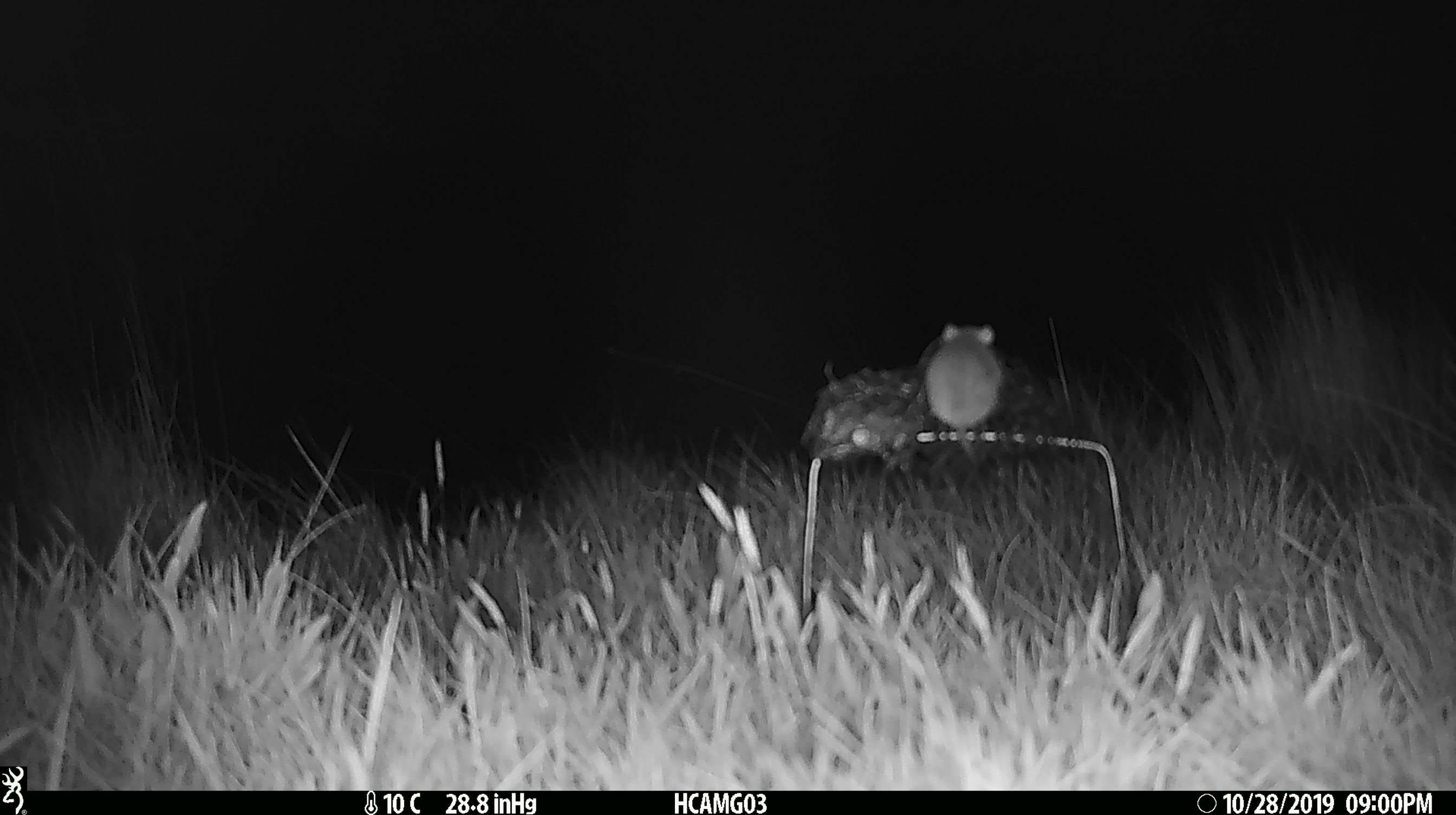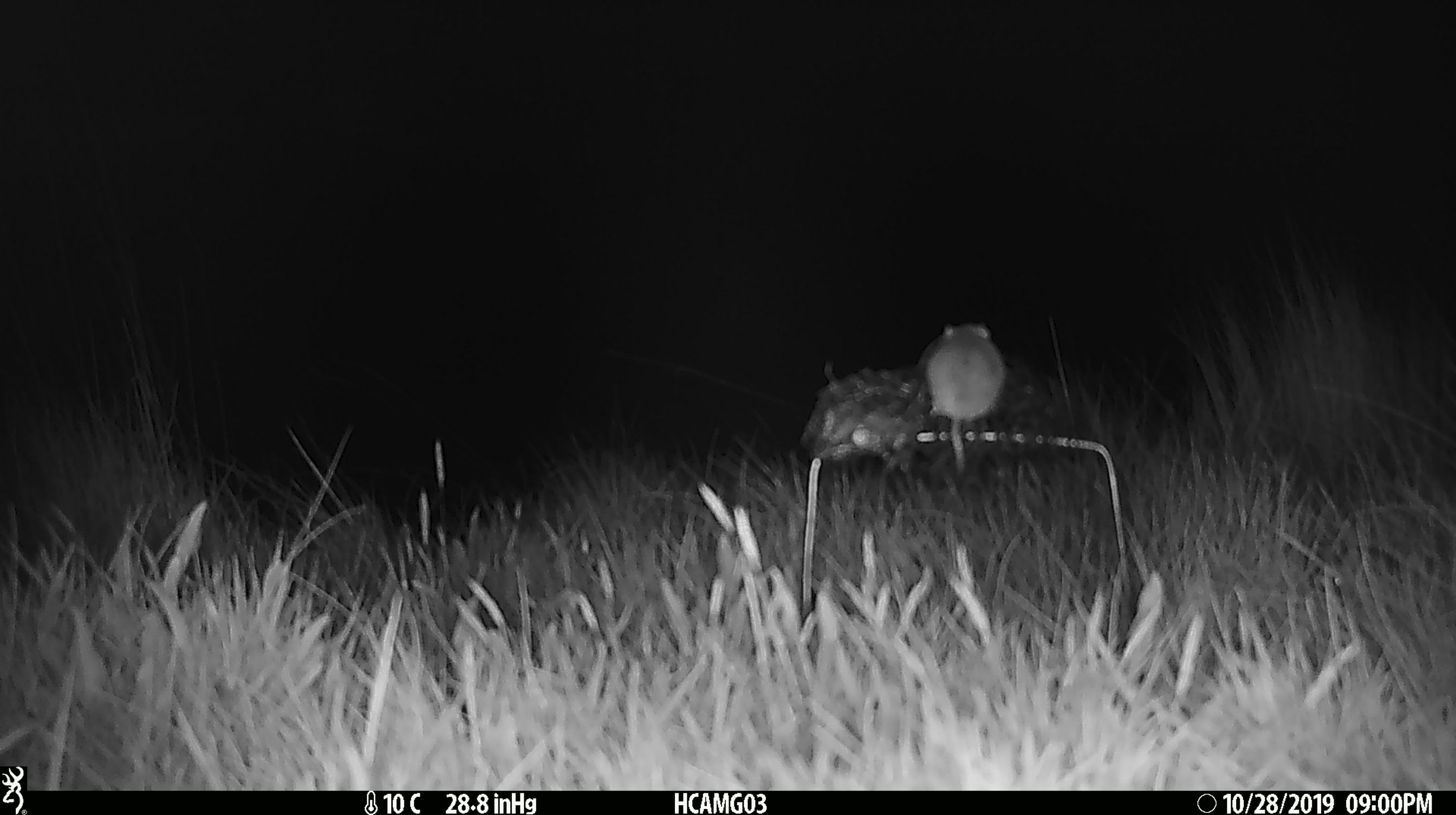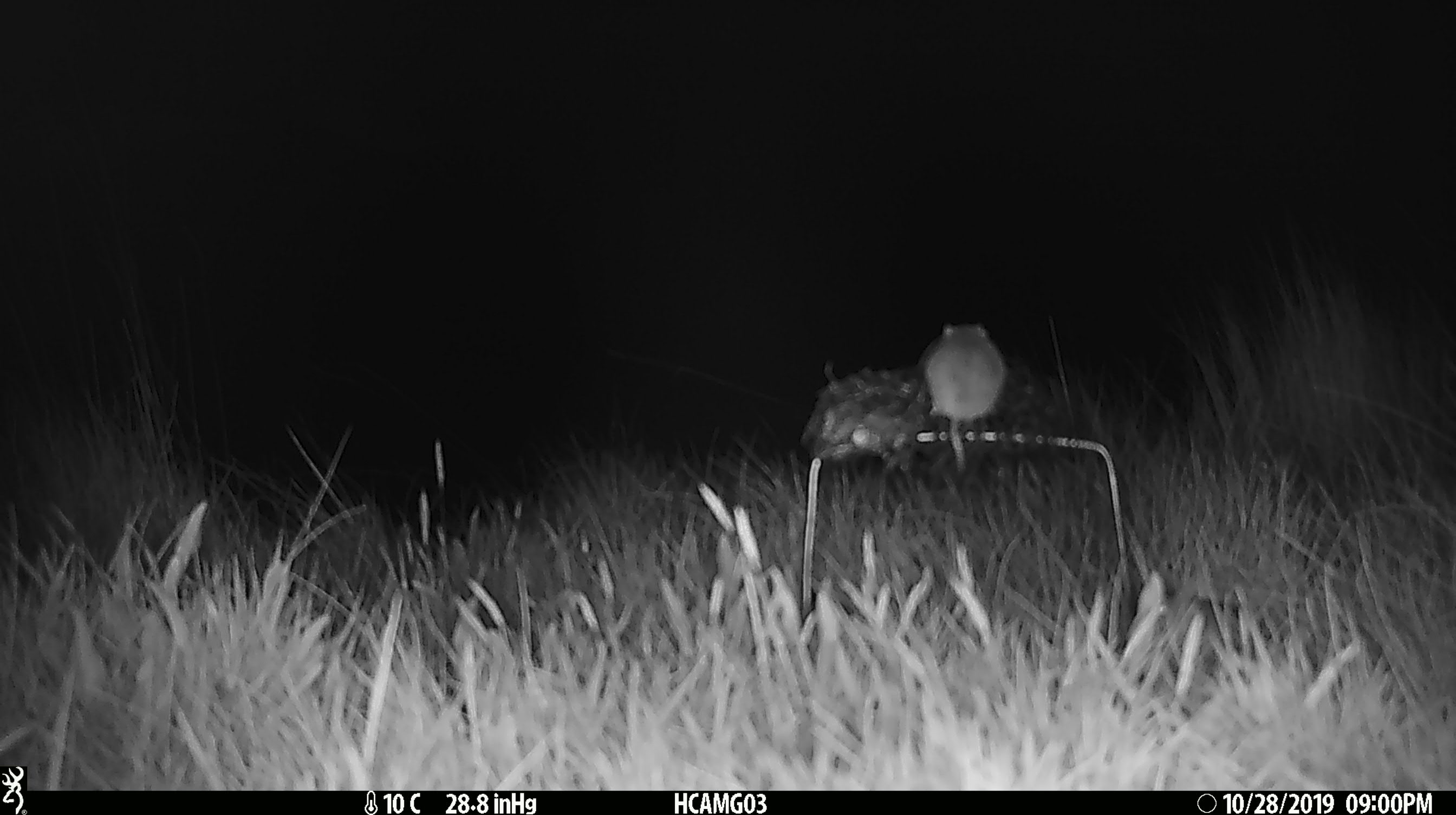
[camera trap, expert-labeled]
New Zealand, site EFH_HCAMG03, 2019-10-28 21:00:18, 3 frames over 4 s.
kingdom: Animalia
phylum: Chordata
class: Mammalia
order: Rodentia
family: Muridae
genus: Mus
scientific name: Mus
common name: mouse